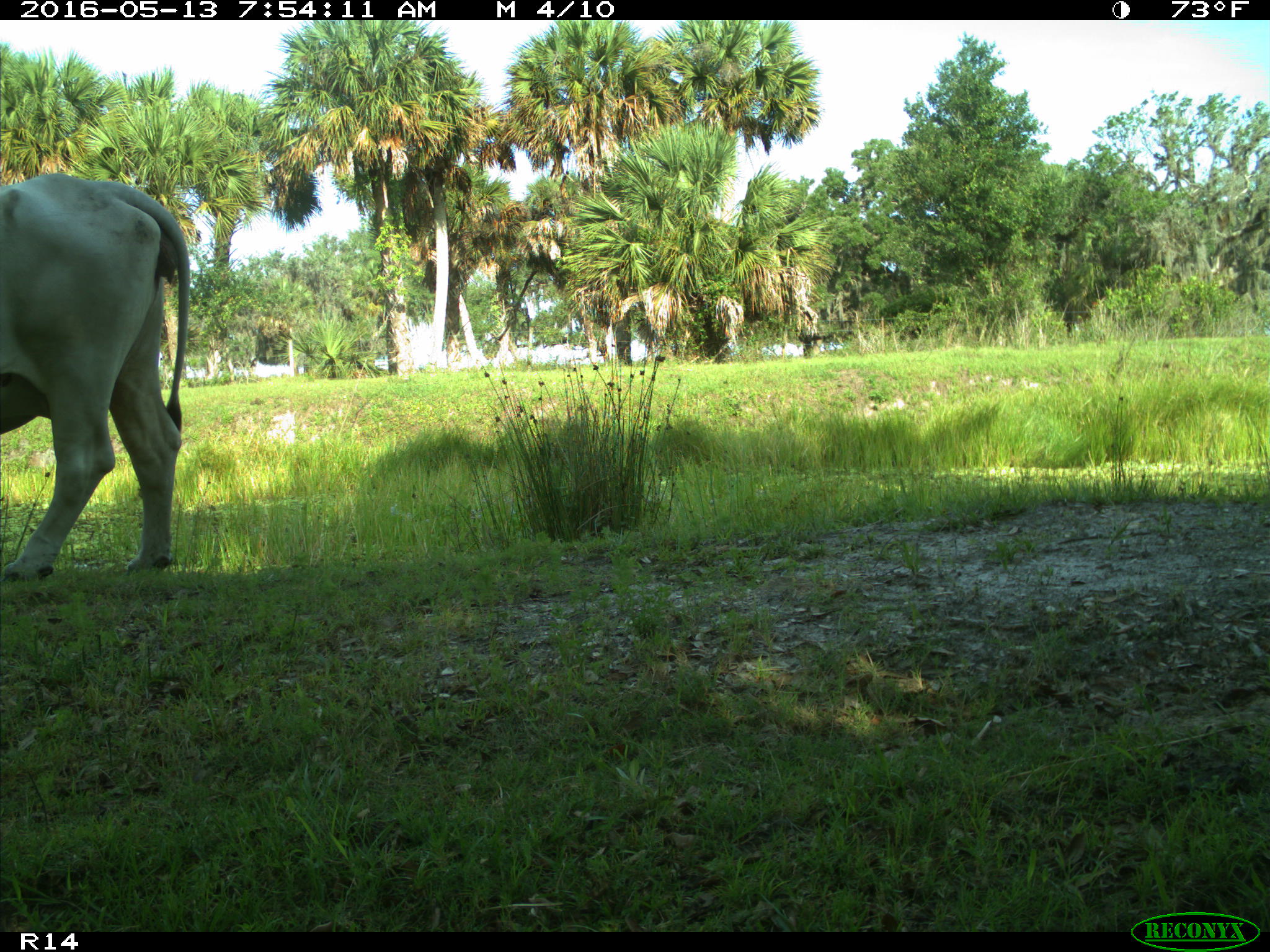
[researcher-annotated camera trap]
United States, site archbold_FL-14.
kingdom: Animalia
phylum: Chordata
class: Mammalia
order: Artiodactyla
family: Bovidae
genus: Bos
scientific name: Bos taurus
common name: domestic cow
Bos taurus (domestic cow).